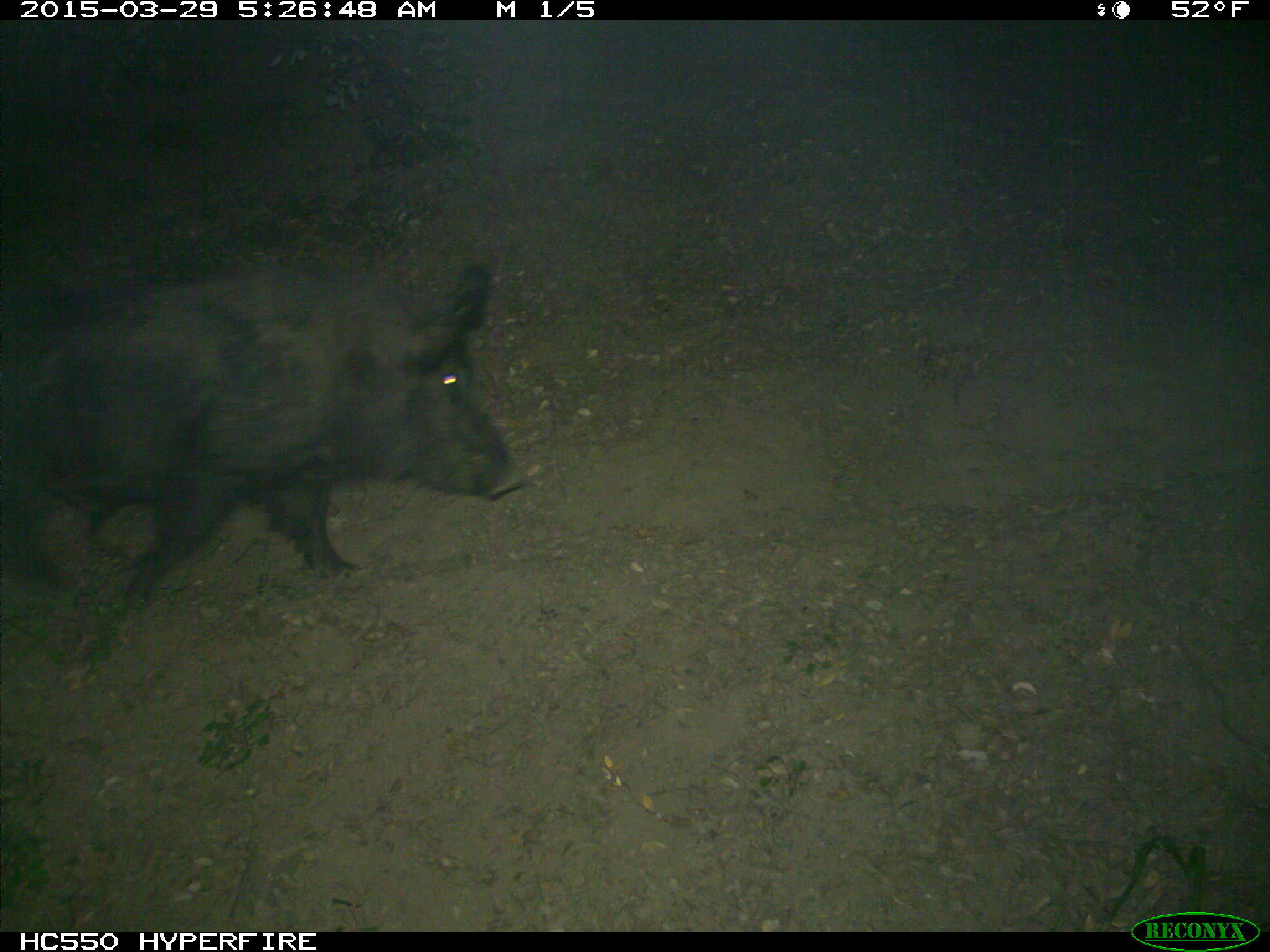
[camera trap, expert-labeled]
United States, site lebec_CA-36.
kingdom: Animalia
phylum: Chordata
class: Mammalia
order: Artiodactyla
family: Suidae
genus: Sus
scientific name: Sus scrofa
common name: wild boar